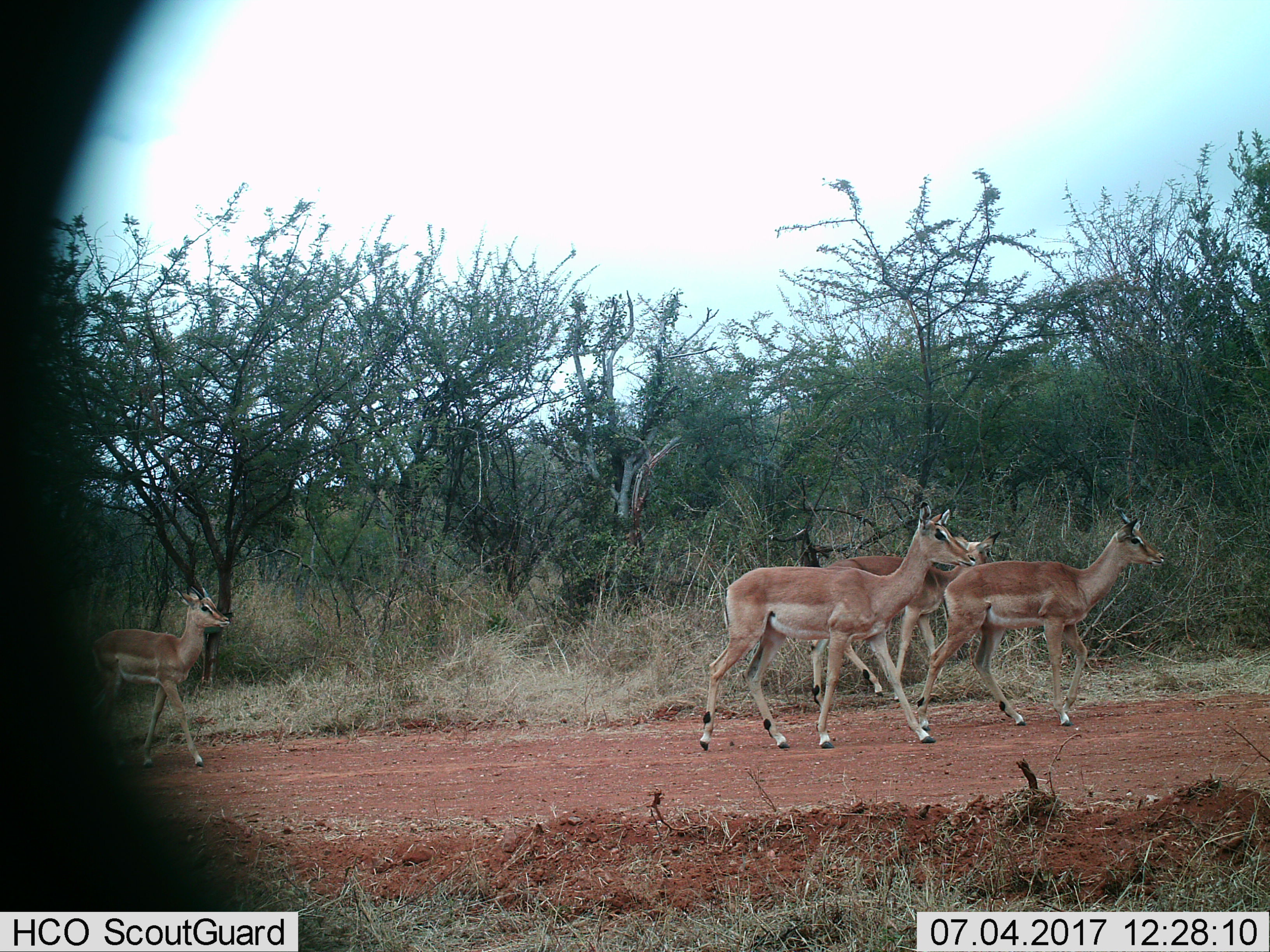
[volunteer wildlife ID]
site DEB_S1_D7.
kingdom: Animalia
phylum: Chordata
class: Mammalia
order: Artiodactyla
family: Bovidae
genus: Aepyceros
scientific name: Aepyceros melampus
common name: impala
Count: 4.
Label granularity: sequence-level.